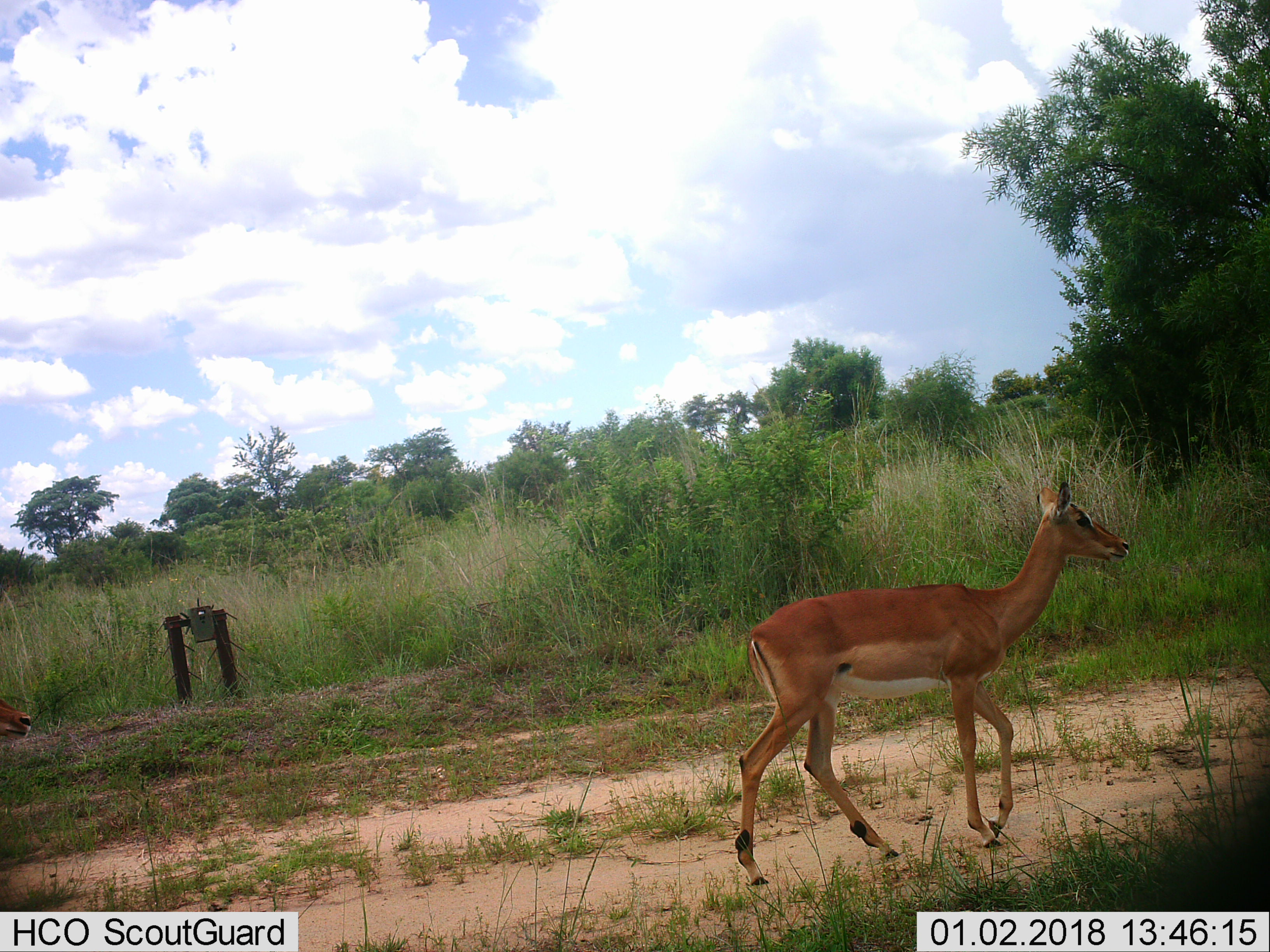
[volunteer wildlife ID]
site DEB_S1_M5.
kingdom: Animalia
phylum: Chordata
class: Mammalia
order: Artiodactyla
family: Bovidae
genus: Aepyceros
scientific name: Aepyceros melampus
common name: impala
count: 1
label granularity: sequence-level